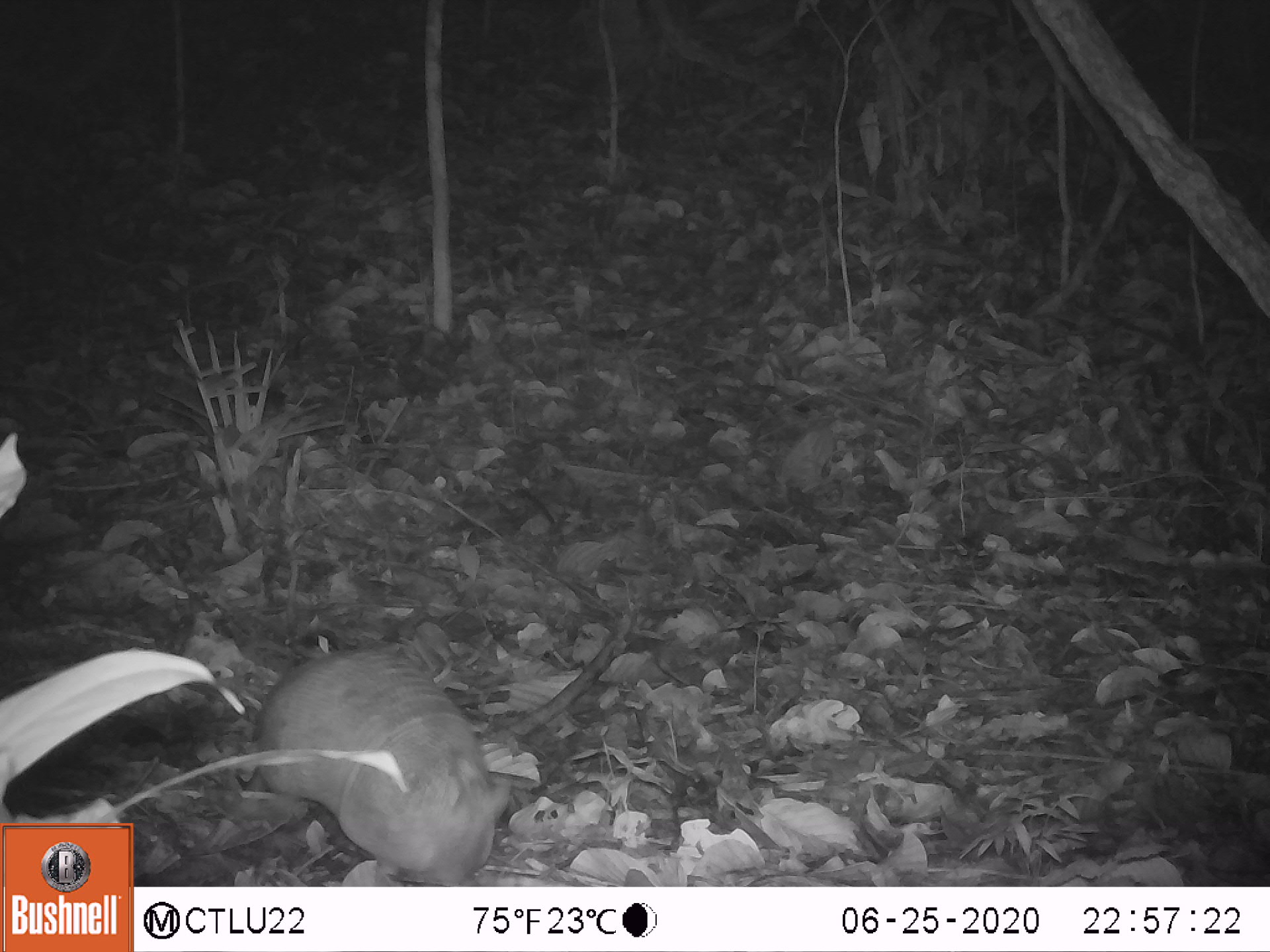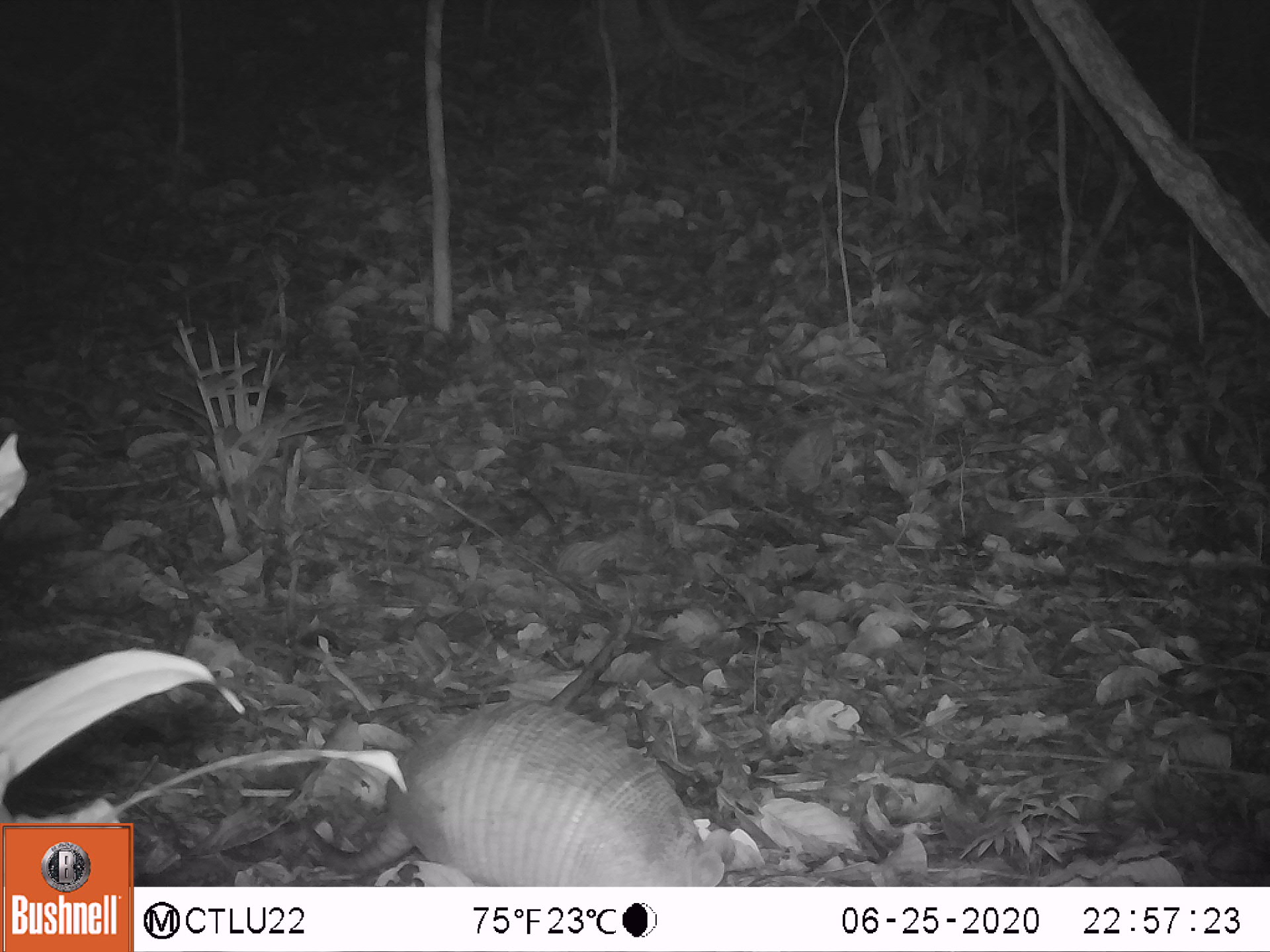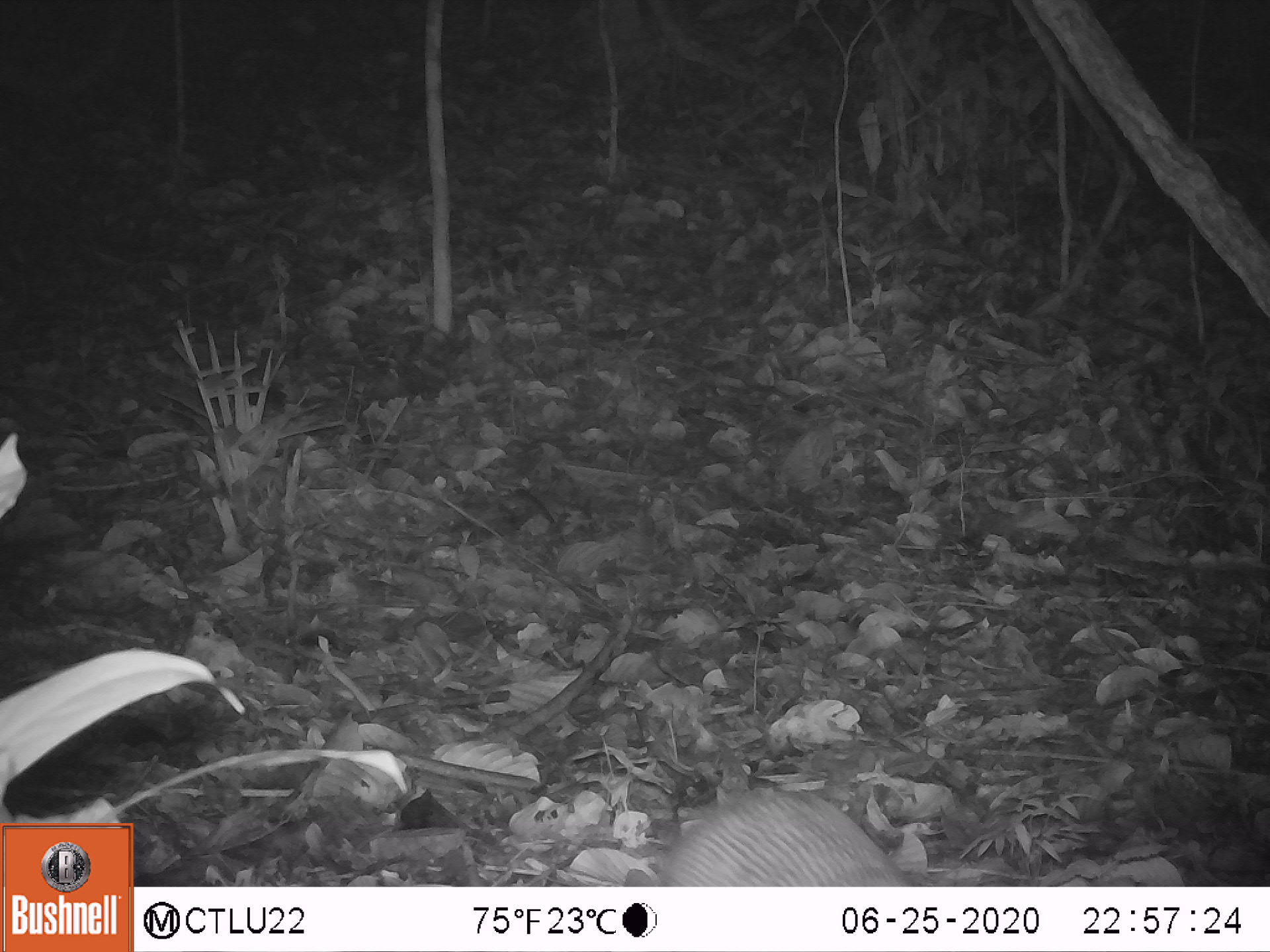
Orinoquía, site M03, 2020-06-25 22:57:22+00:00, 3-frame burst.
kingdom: Animalia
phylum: Chordata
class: Mammalia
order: Cingulata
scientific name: Cingulata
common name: armadillo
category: unknown armadillo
Unknown armadillo (armadillo) (Cingulata).